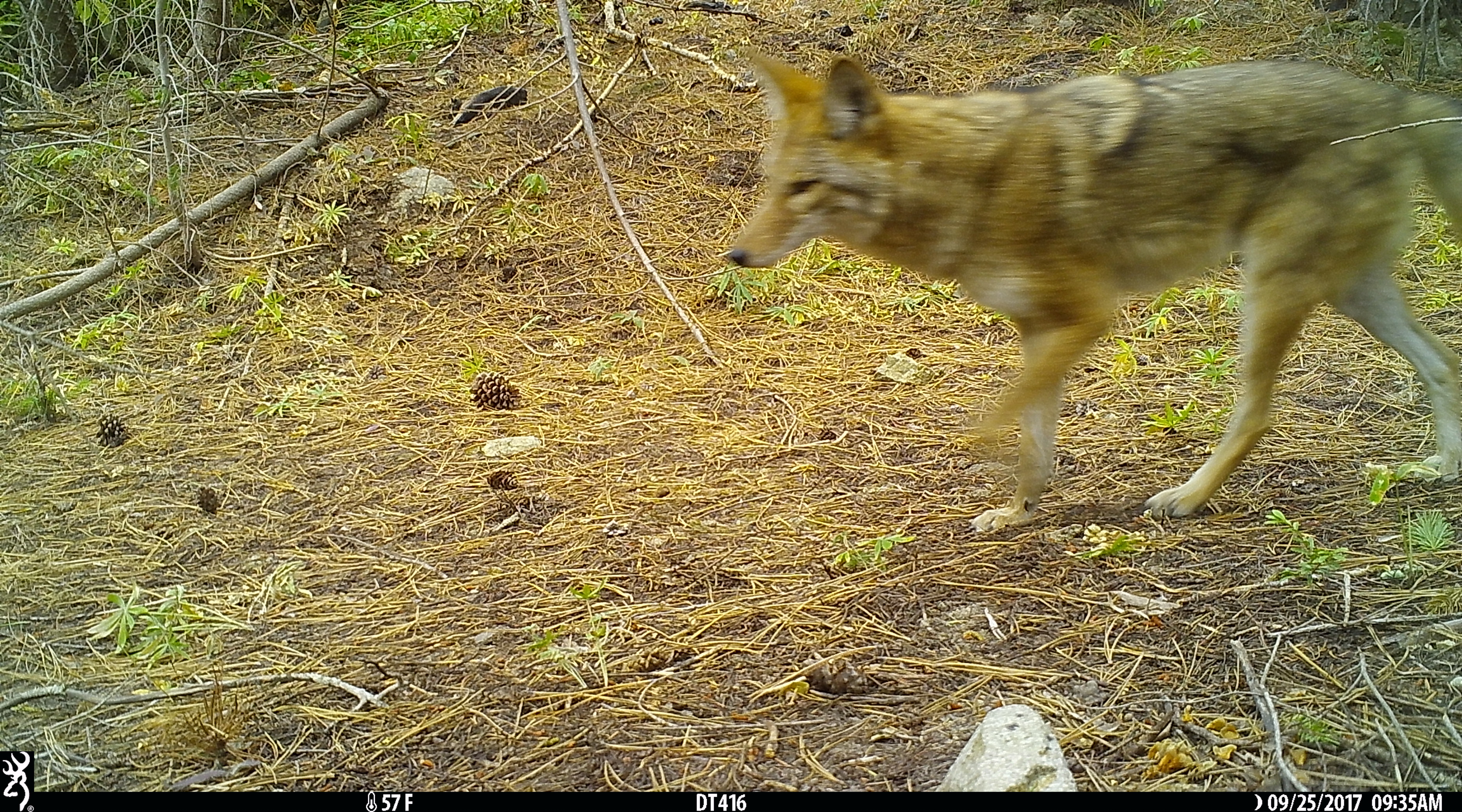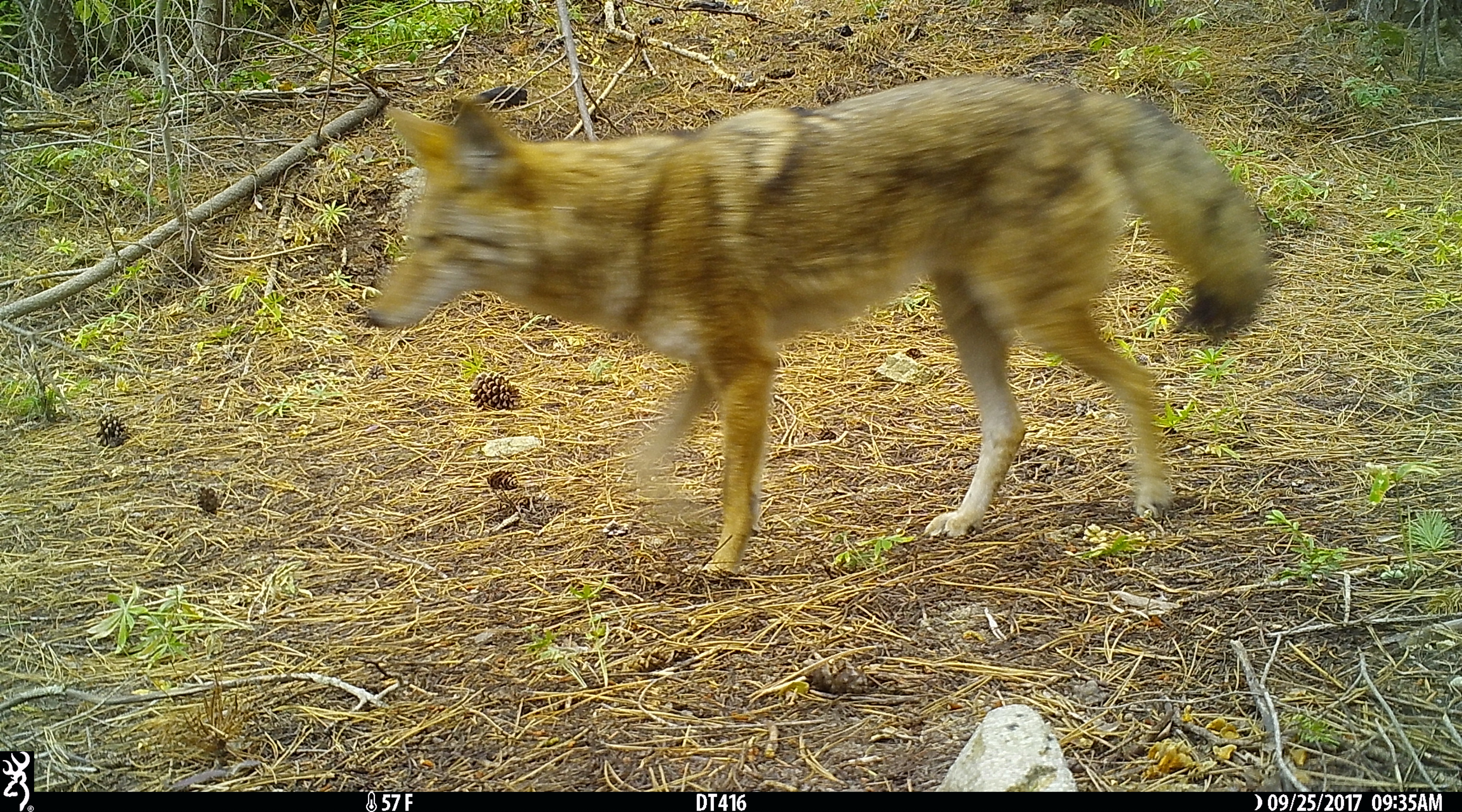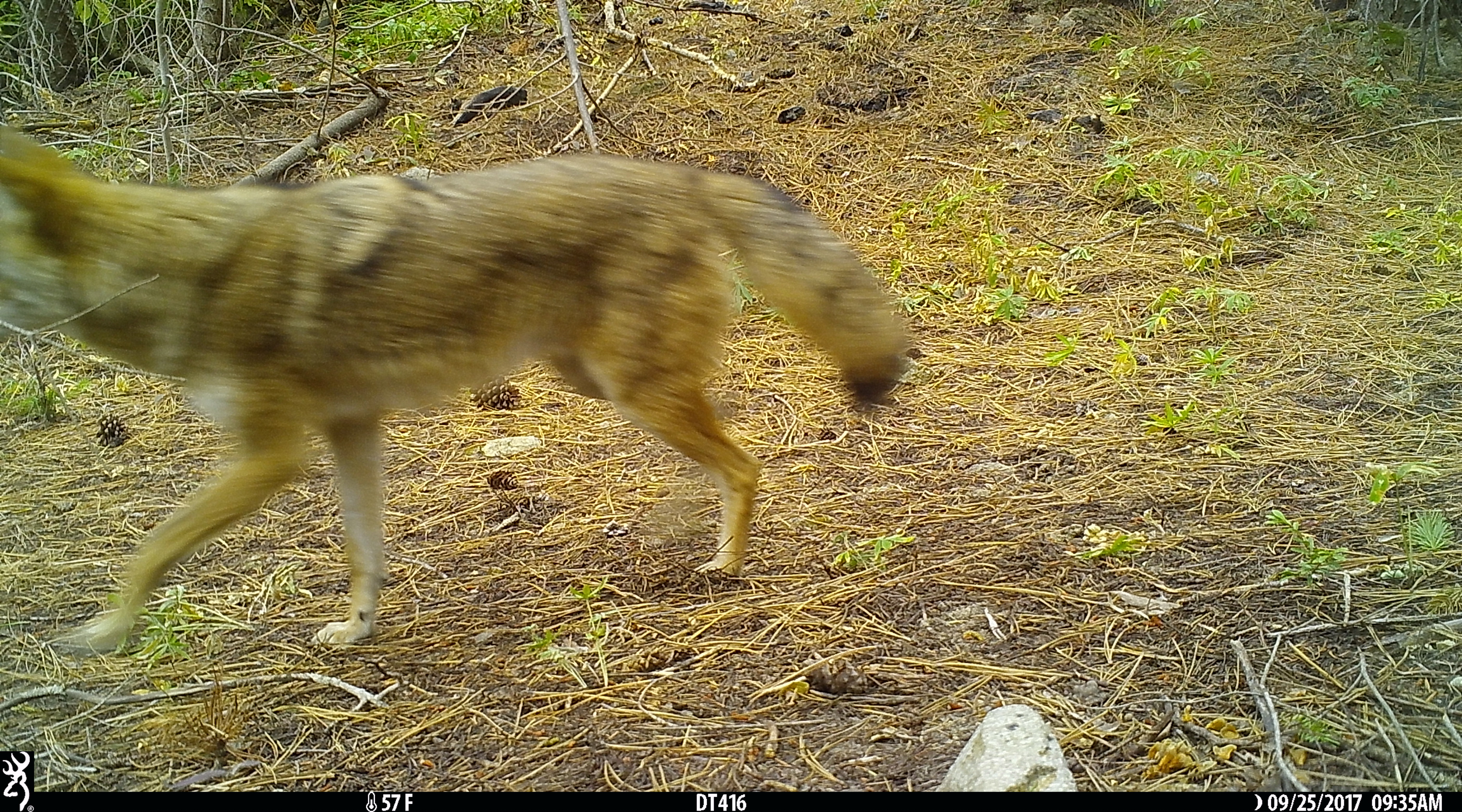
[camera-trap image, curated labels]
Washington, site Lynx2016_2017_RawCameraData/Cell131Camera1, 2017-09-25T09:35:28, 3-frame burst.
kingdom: Animalia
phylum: Chordata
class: Mammalia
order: Carnivora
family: Canidae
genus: Canis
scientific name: Canis latrans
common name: coyote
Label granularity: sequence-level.